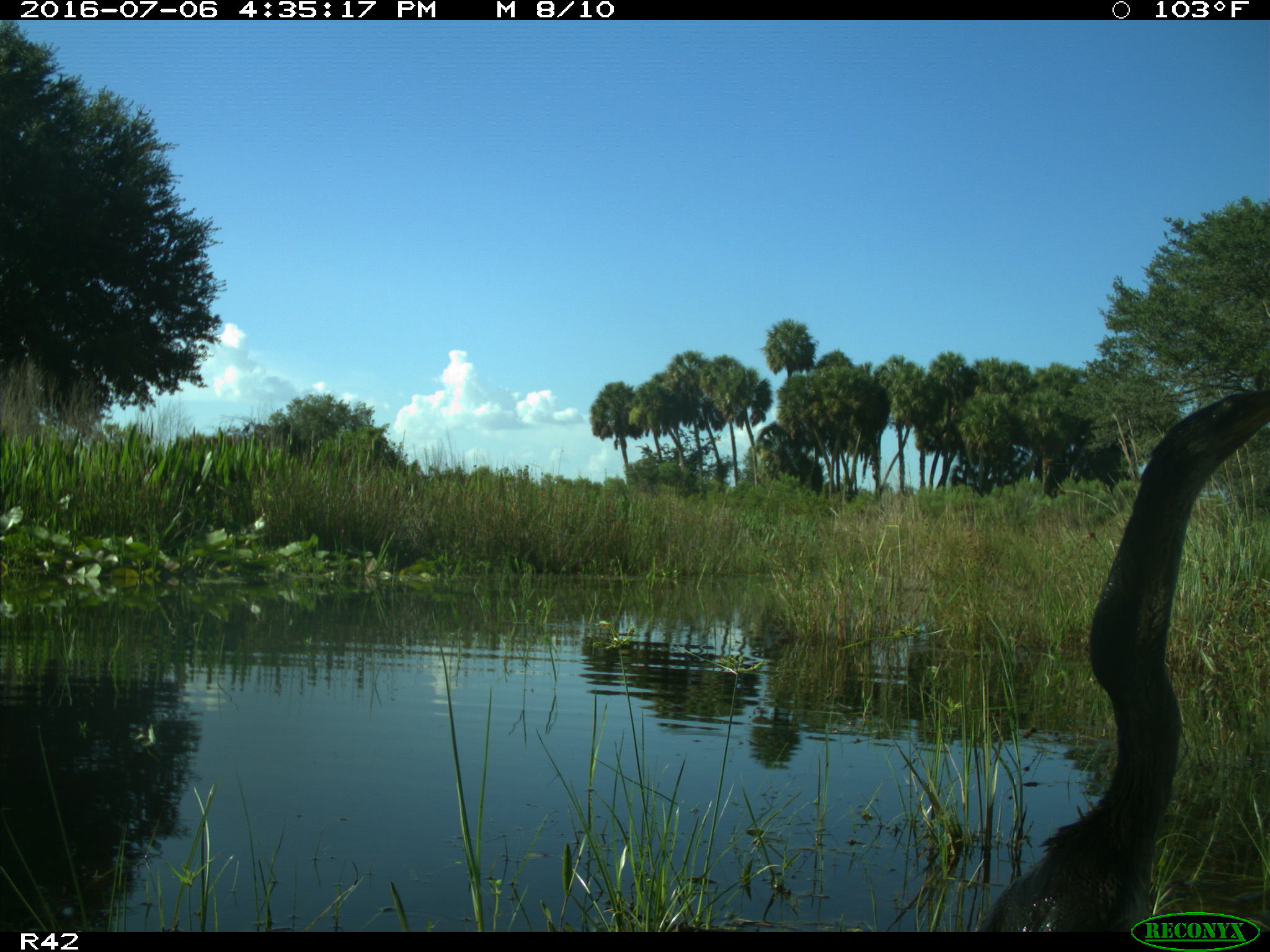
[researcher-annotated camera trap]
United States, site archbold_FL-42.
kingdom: Animalia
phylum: Chordata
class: Aves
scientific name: Aves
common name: birds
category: unidentified bird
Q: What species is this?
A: Unidentified bird (birds) (Aves).